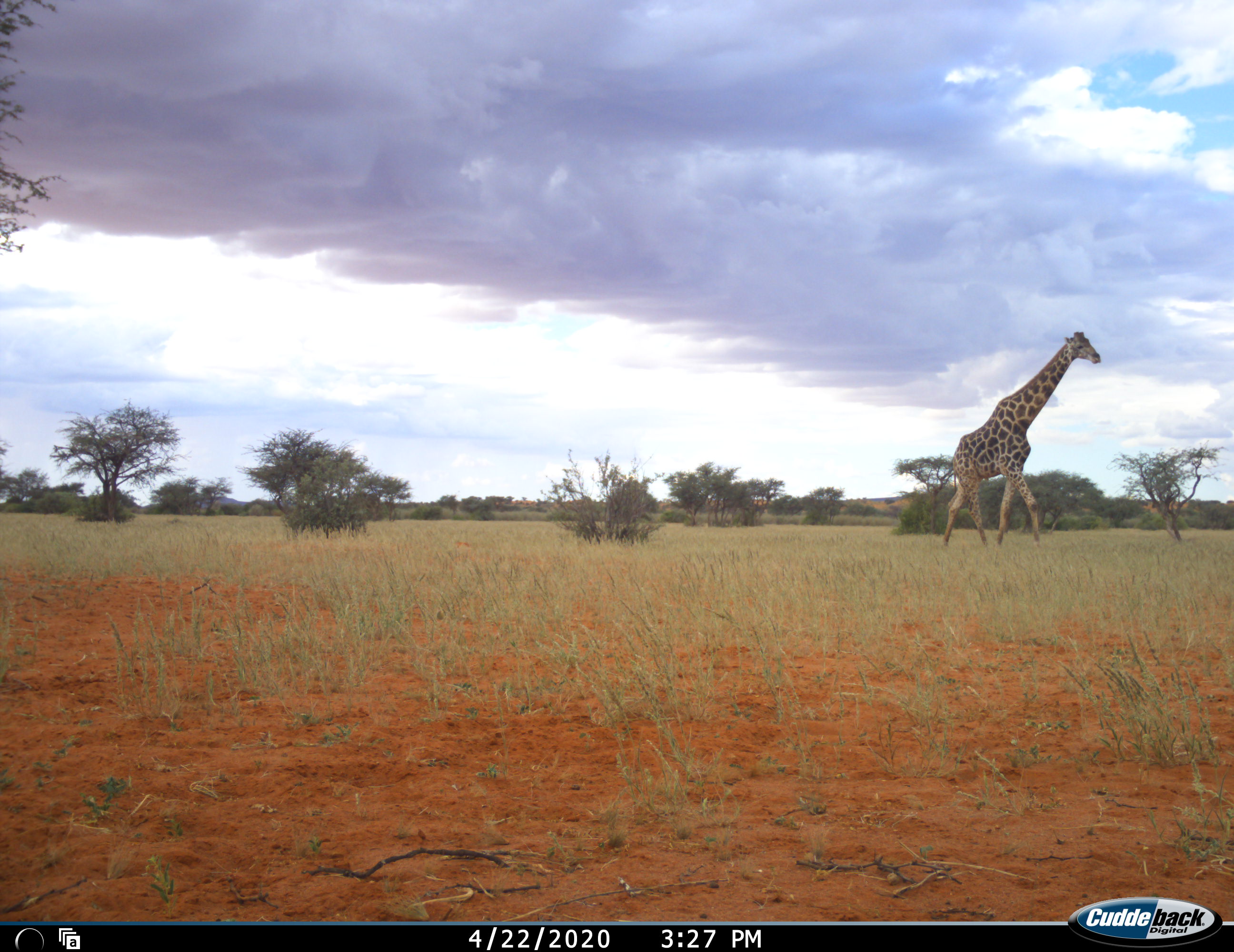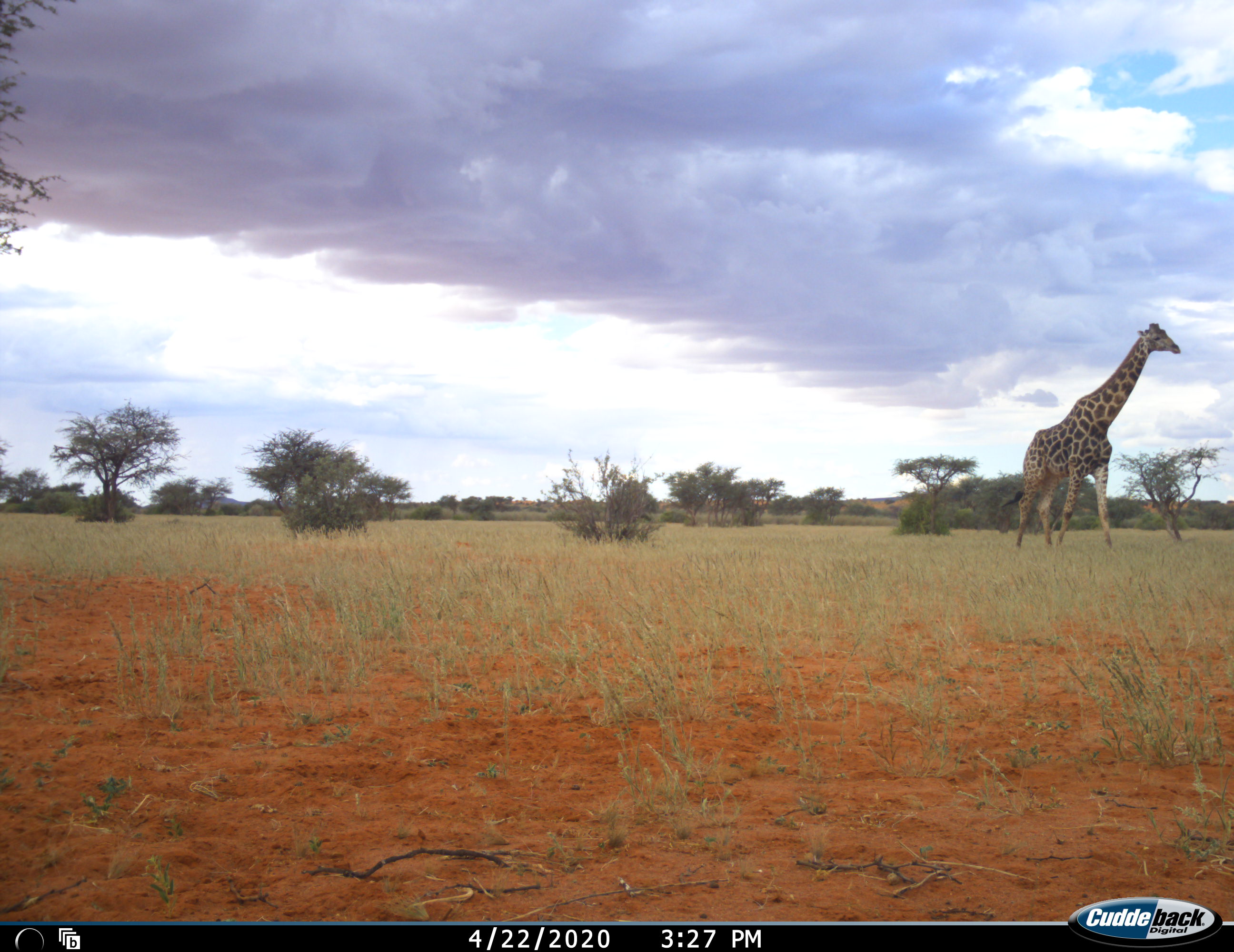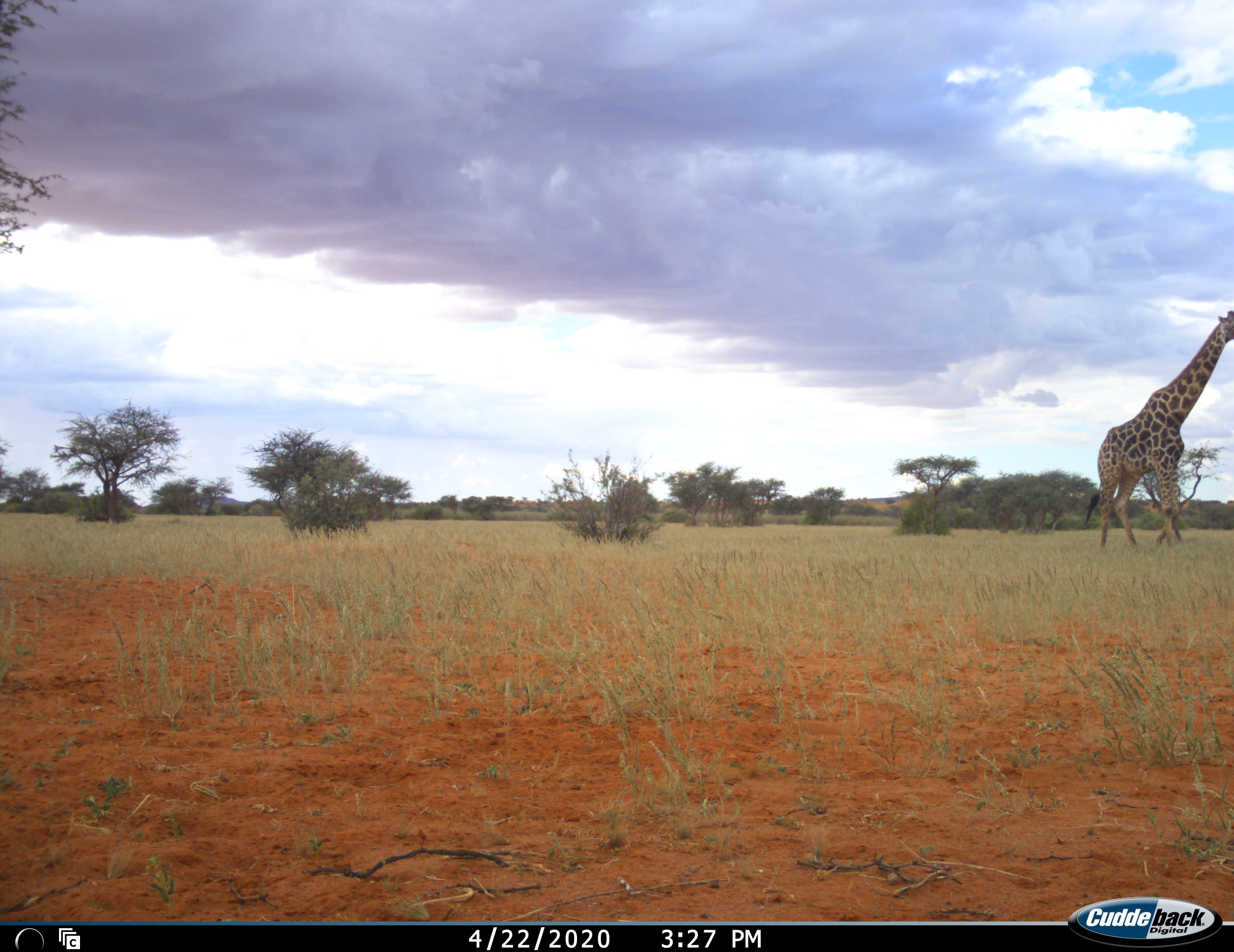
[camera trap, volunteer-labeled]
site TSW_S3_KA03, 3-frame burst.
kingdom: Animalia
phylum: Chordata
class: Mammalia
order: Artiodactyla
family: Giraffidae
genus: Giraffa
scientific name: Giraffa camelopardalis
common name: giraffe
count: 1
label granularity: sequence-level